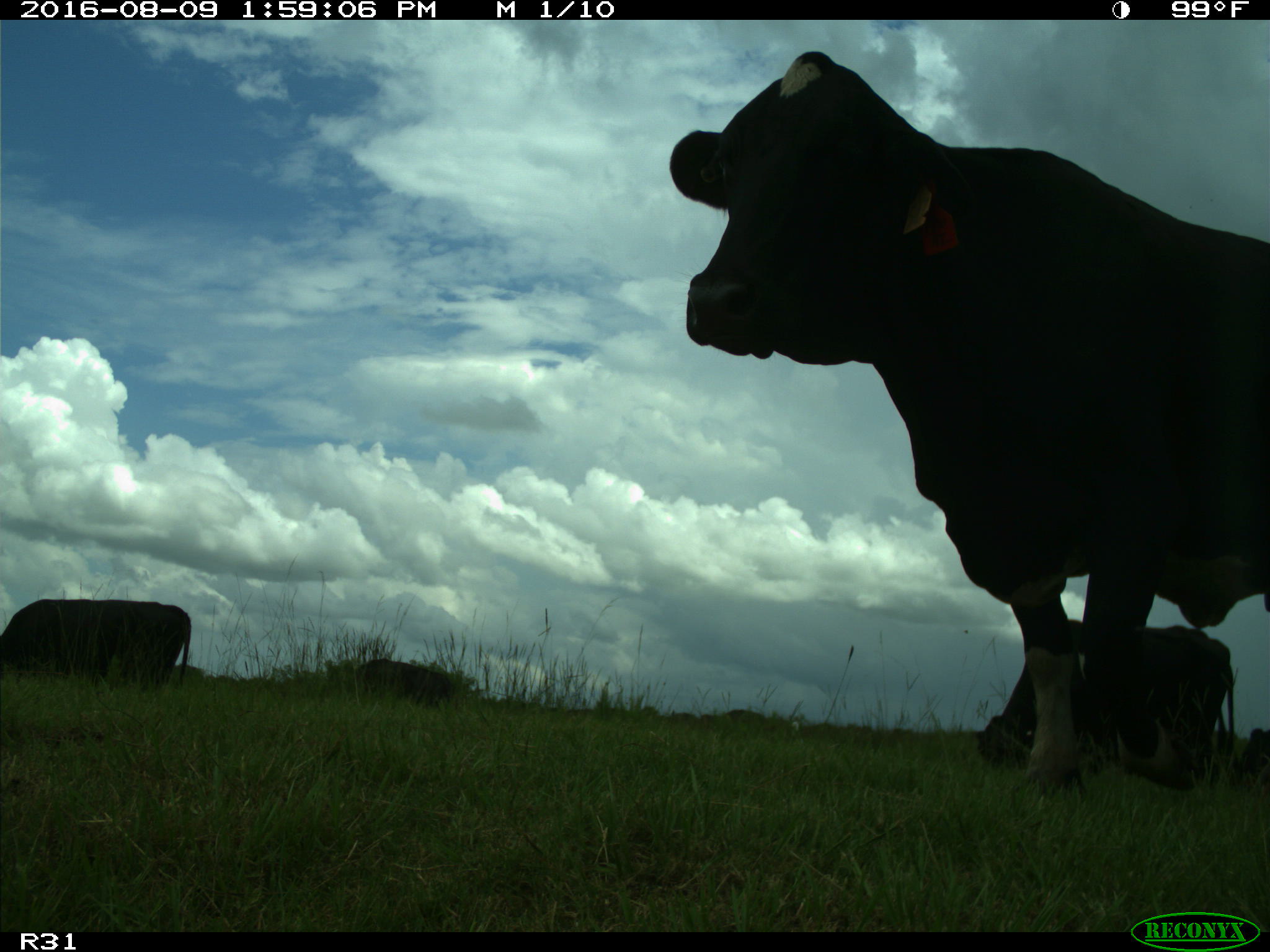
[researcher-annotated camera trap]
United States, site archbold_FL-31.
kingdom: Animalia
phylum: Chordata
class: Mammalia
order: Artiodactyla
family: Bovidae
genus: Bos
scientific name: Bos taurus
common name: domestic cow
Bos taurus (domestic cow).